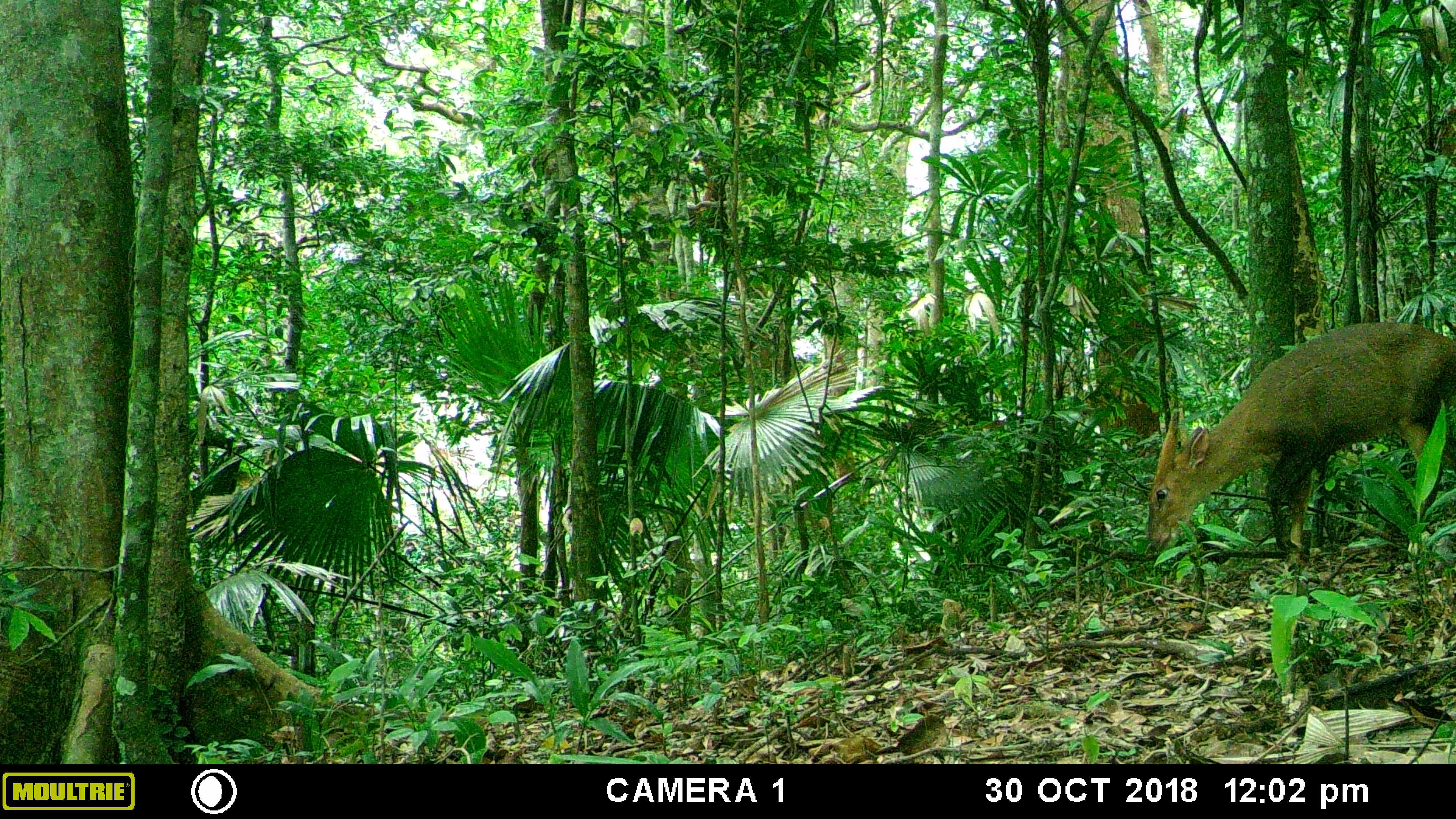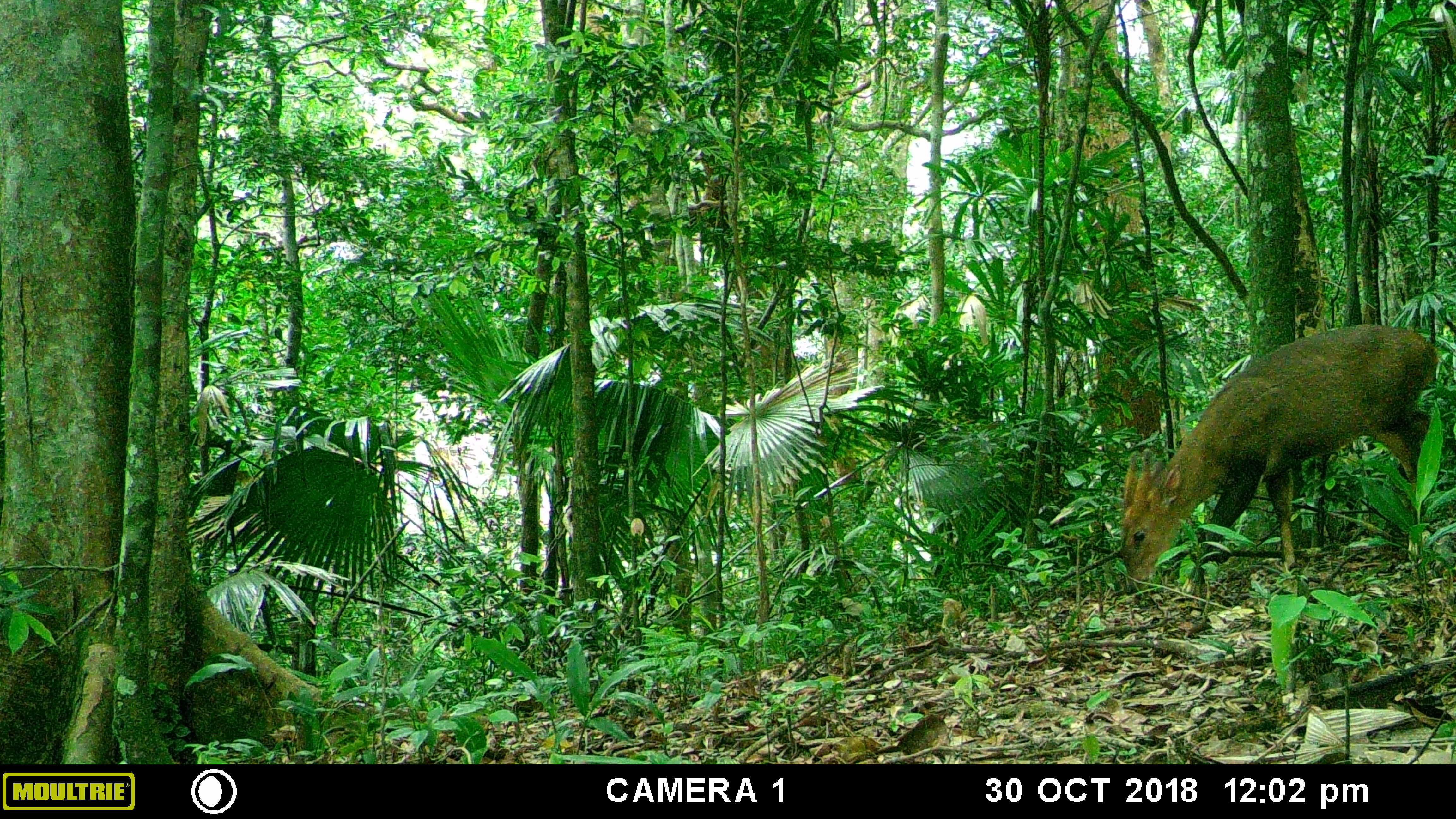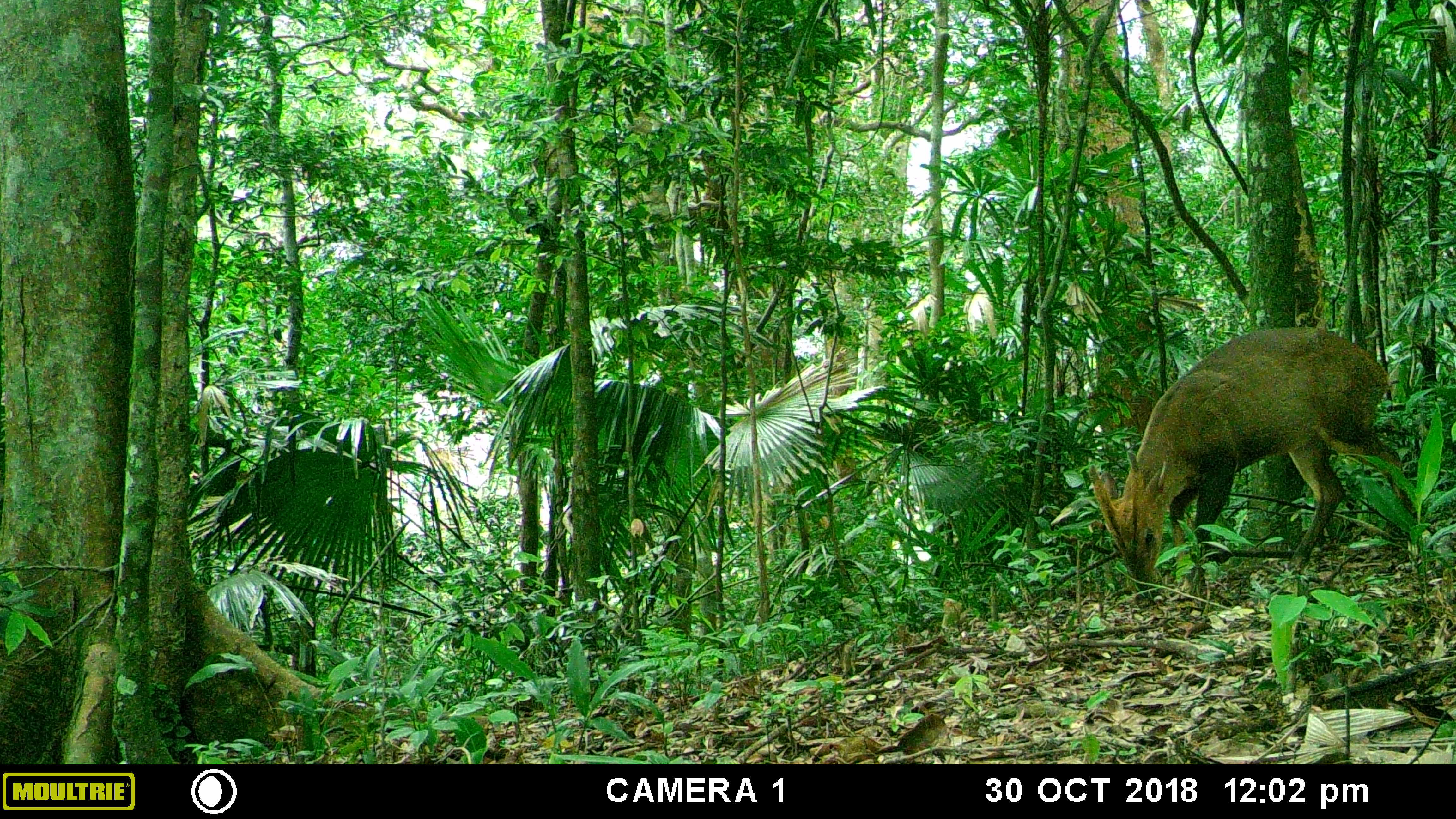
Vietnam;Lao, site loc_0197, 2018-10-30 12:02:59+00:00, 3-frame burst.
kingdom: Animalia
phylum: Chordata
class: Mammalia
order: Artiodactyla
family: Cervidae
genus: Muntiacus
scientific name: Muntiacus vuquangensis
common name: large-antlered muntjac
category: large antlered muntjac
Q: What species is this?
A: Large antlered muntjac (large-antlered muntjac) (Muntiacus vuquangensis).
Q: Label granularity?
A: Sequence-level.